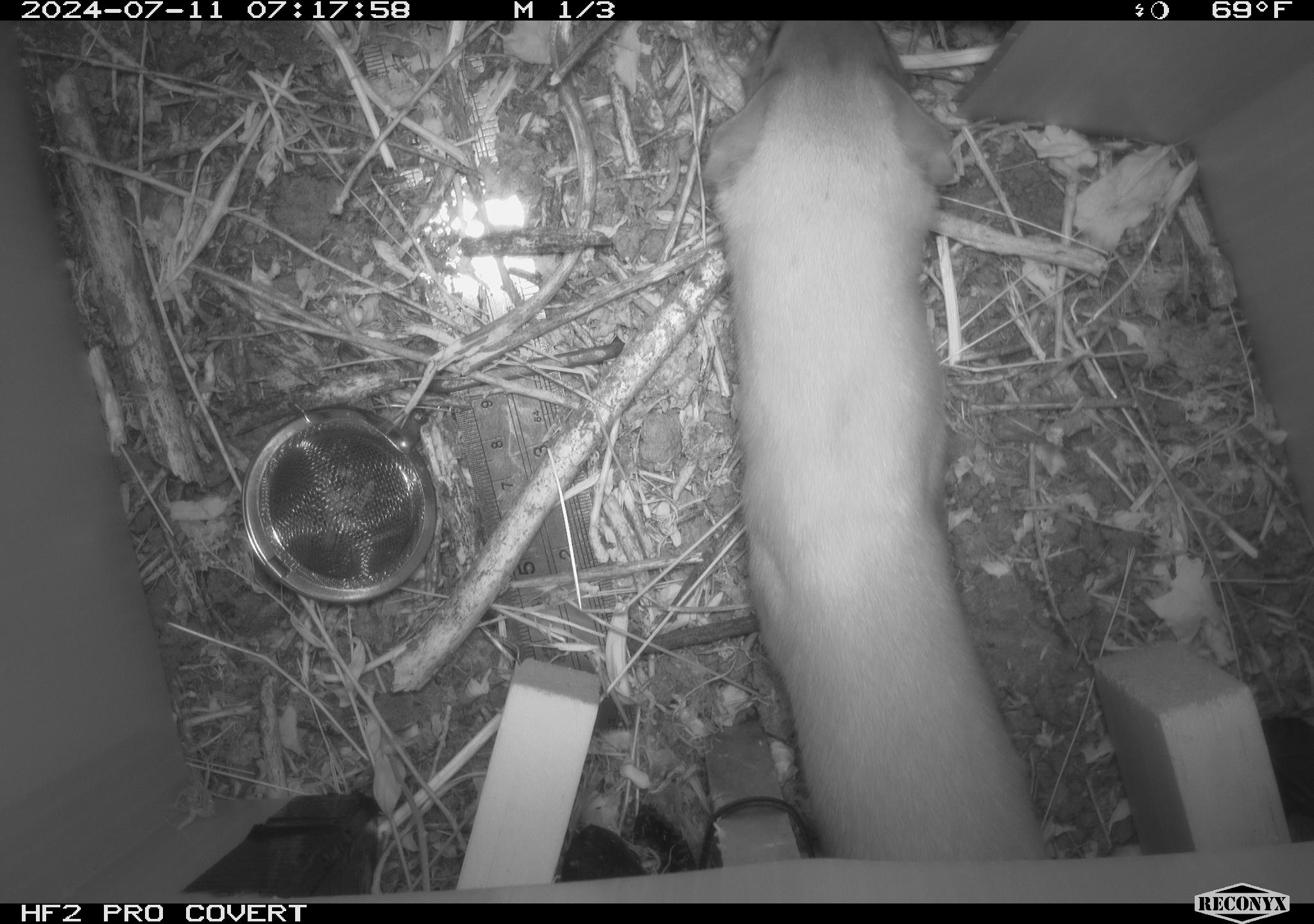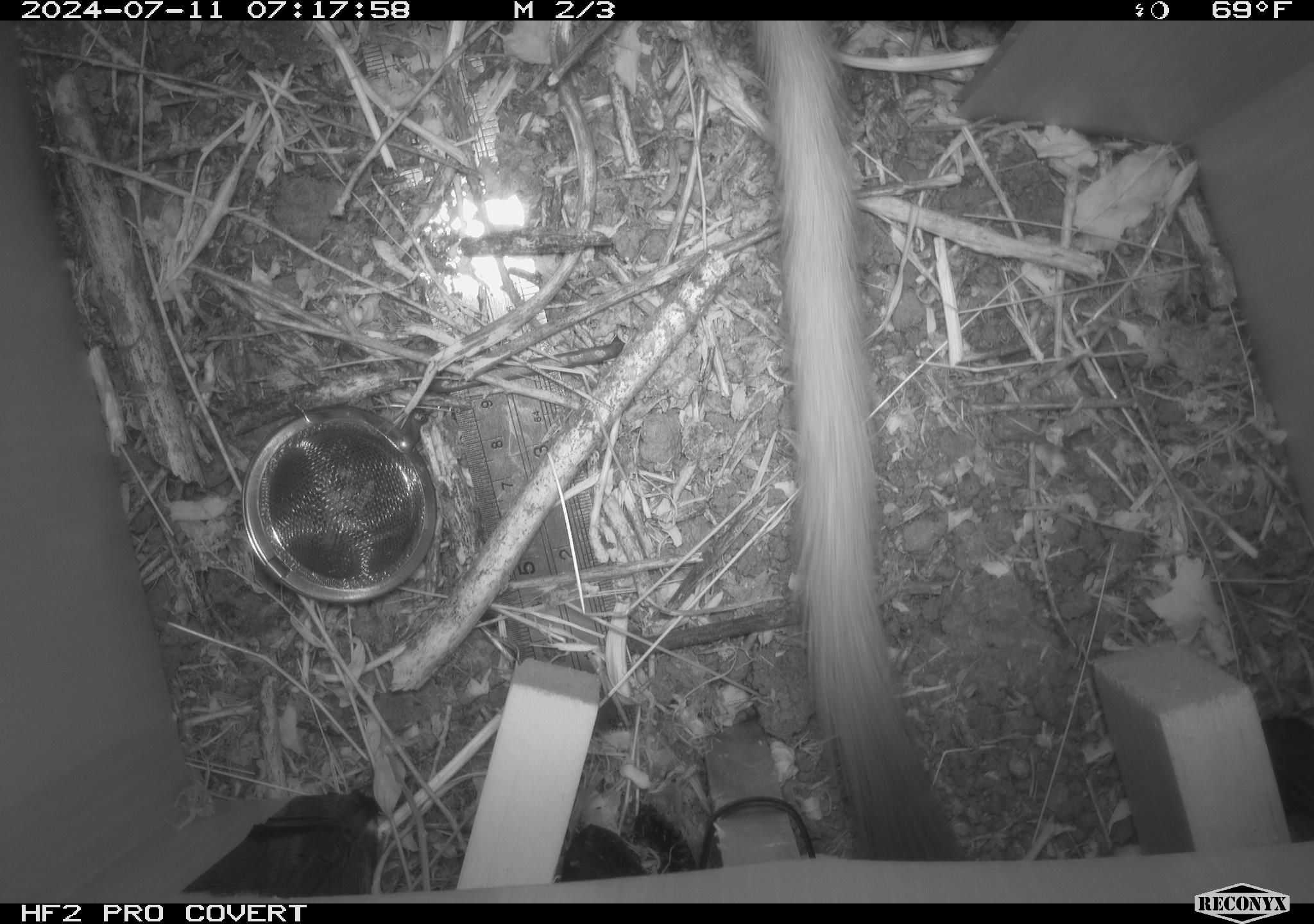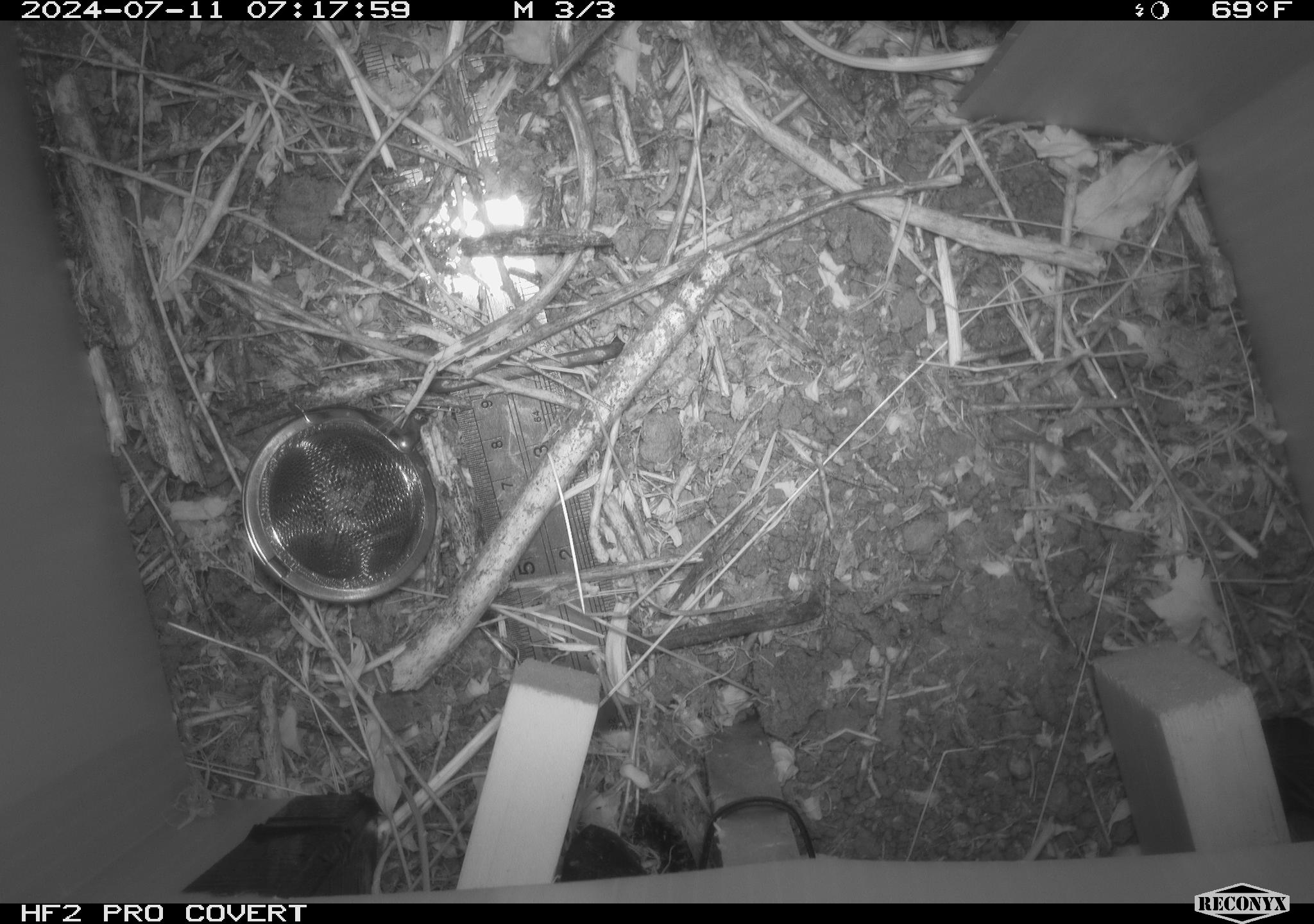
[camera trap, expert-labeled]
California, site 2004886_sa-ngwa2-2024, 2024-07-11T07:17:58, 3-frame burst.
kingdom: Animalia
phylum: Chordata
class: Mammalia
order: Carnivora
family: Mustelidae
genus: Neogale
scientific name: Neogale frenata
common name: long-tailed weasel